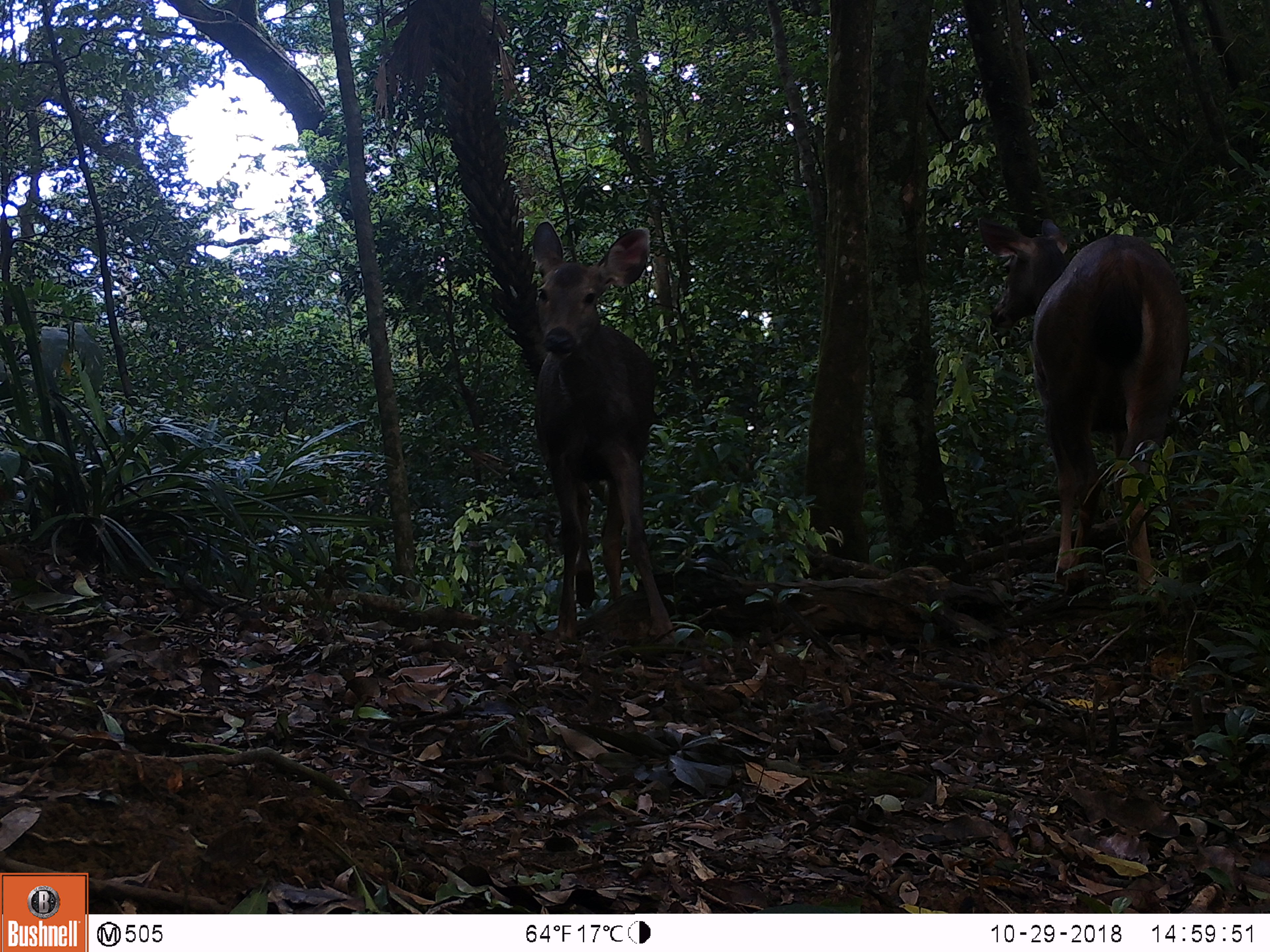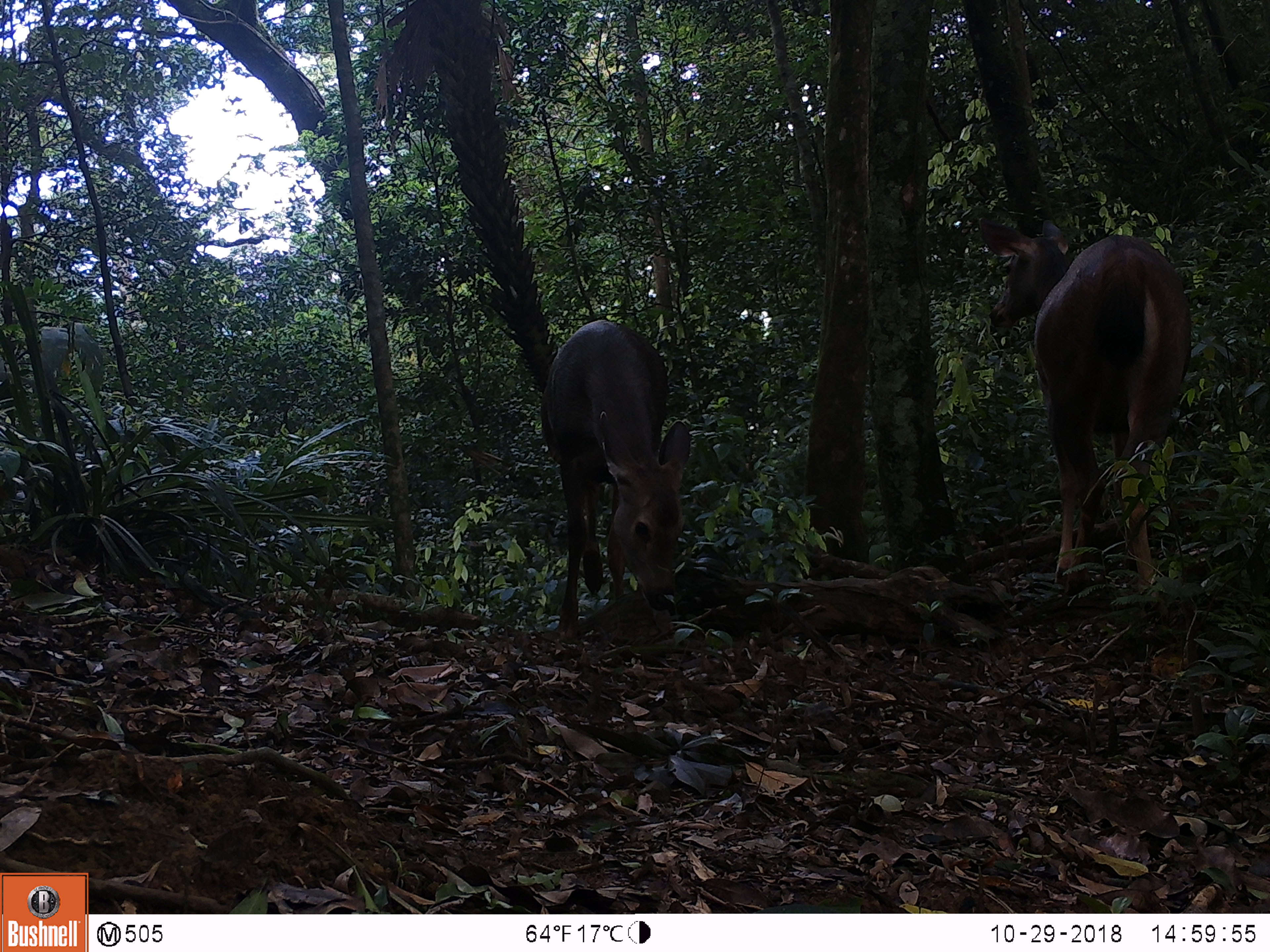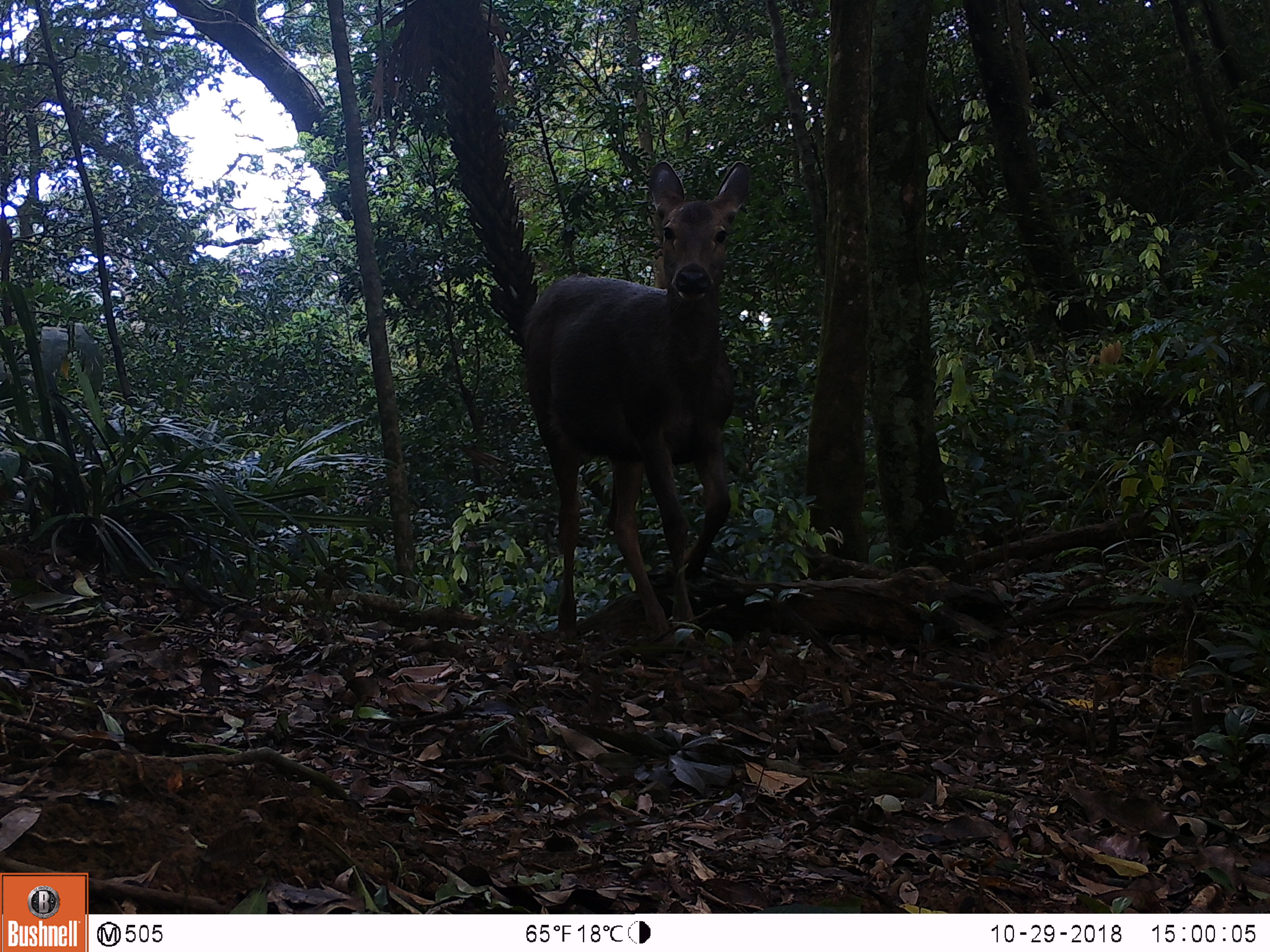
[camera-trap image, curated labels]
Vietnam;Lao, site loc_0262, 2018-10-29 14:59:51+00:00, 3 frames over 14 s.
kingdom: Animalia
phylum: Chordata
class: Mammalia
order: Artiodactyla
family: Cervidae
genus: Rusa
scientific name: Rusa unicolor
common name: sambar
Sambar (Rusa unicolor). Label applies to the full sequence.